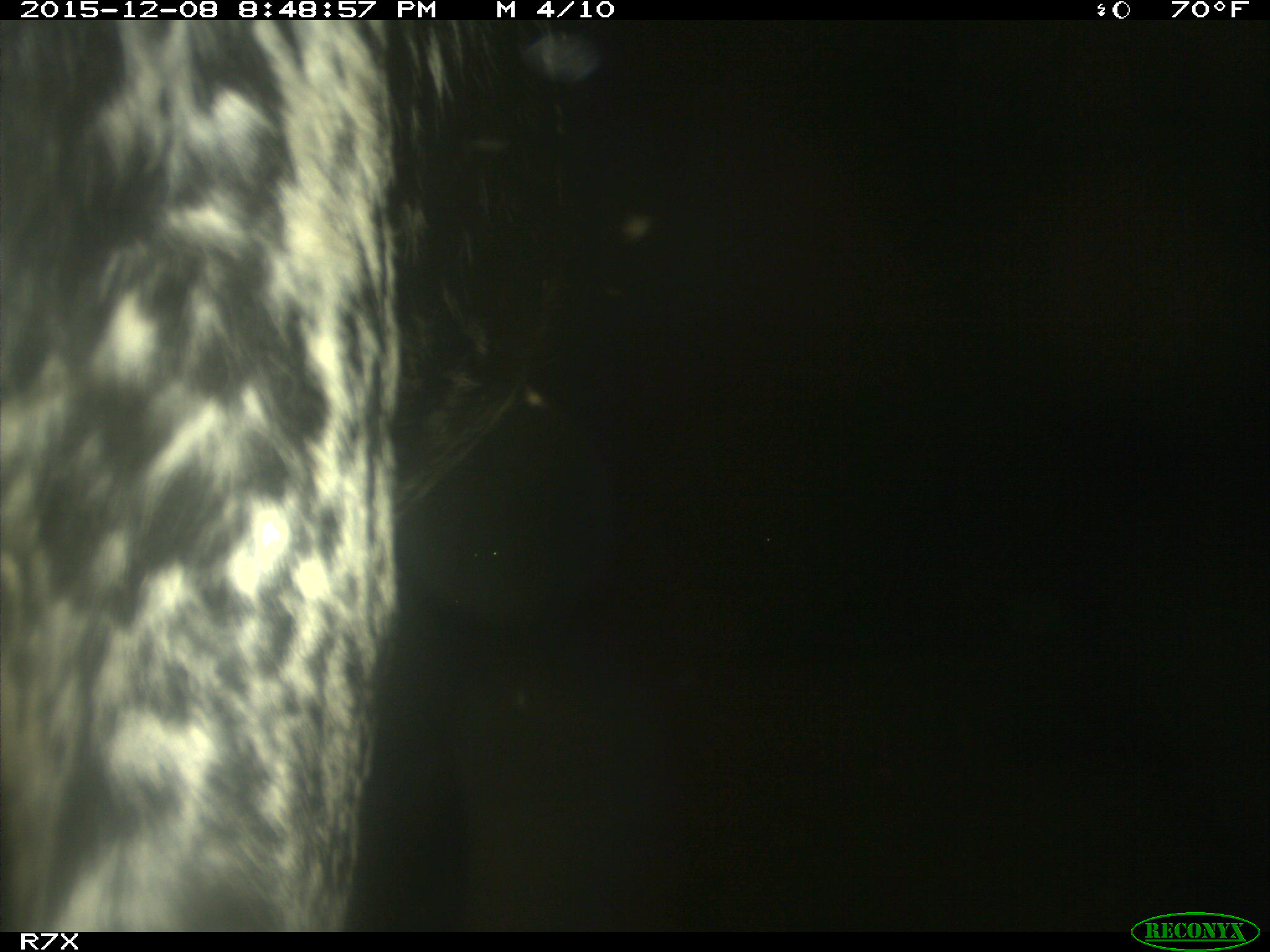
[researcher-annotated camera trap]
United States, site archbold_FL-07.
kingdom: Animalia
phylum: Chordata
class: Mammalia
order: Artiodactyla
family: Bovidae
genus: Bos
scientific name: Bos taurus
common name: domestic cow